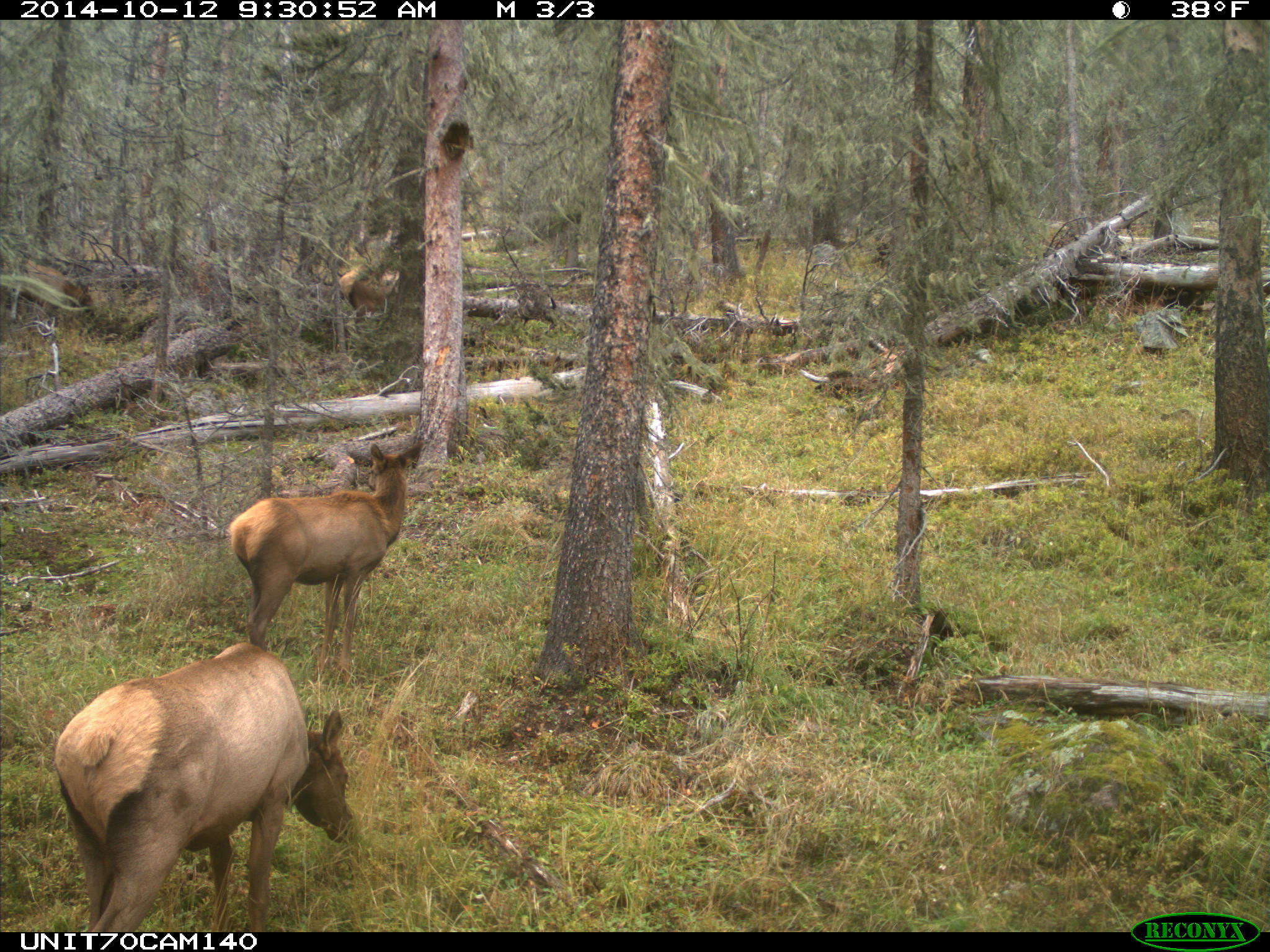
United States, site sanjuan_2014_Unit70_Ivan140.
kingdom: Animalia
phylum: Chordata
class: Mammalia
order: Artiodactyla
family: Cervidae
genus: Cervus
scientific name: Cervus elaphus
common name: red deer